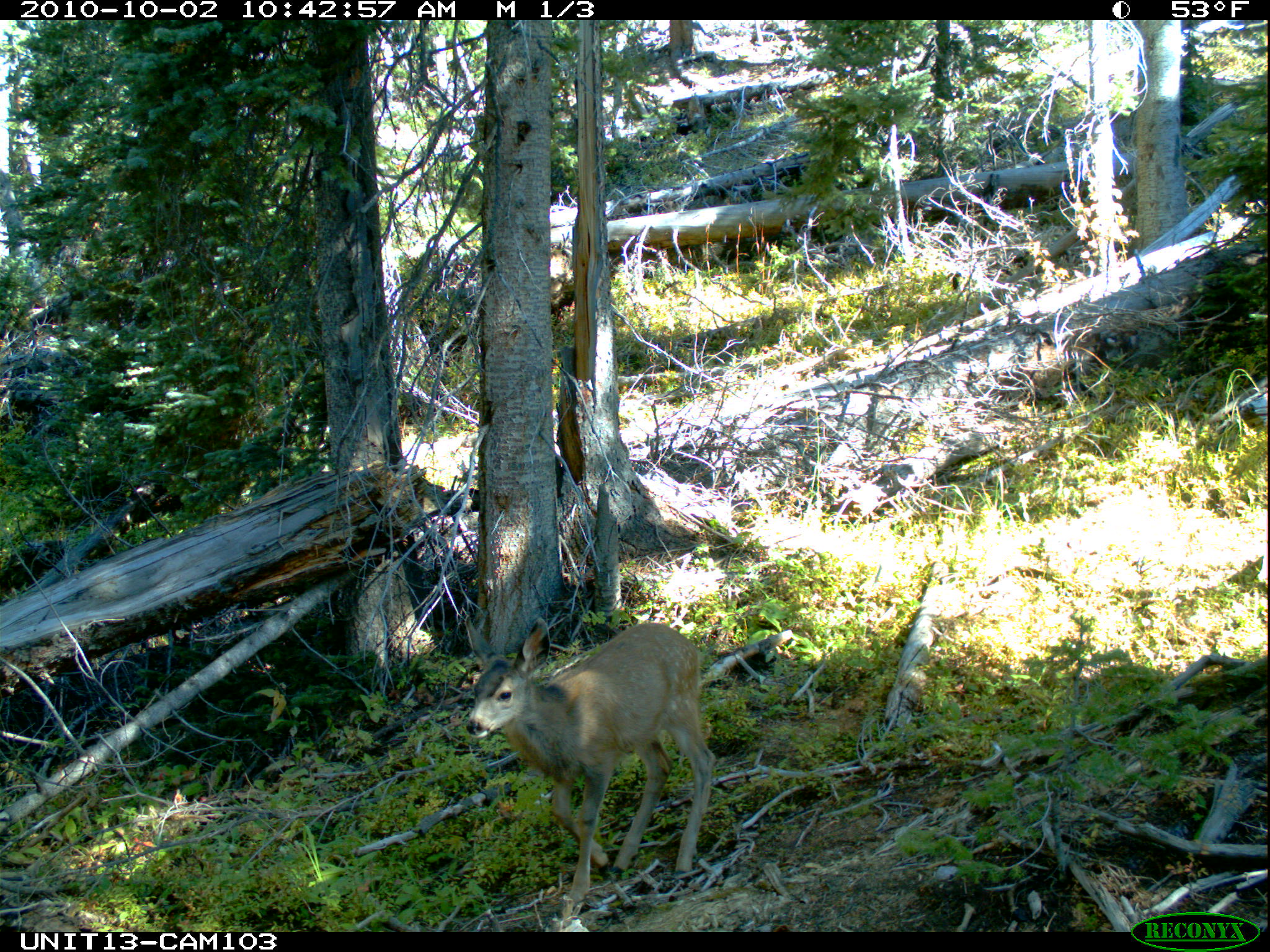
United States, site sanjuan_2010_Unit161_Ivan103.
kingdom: Animalia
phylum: Chordata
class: Mammalia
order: Artiodactyla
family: Cervidae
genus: Odocoileus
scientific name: Odocoileus hemionus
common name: mule deer